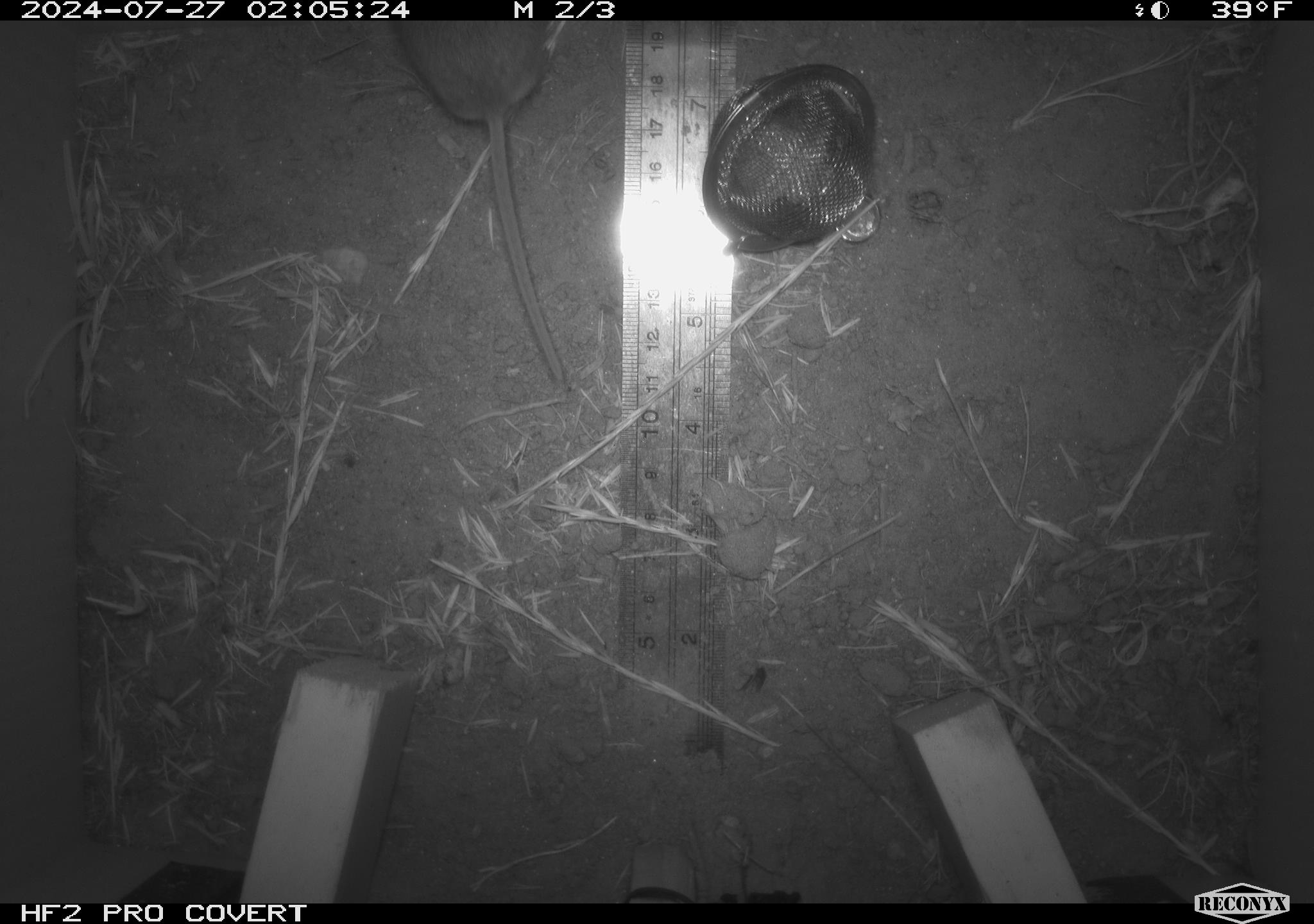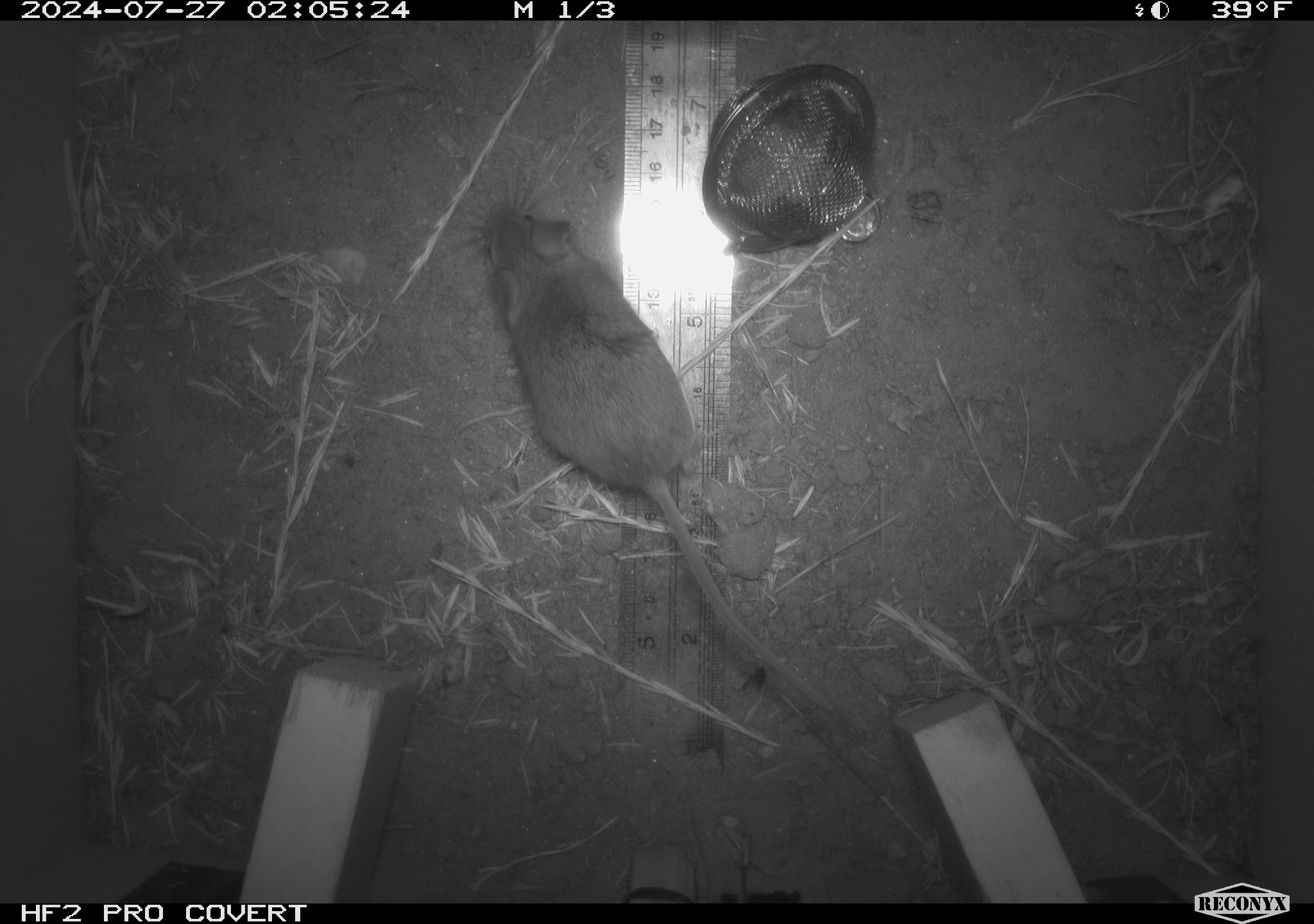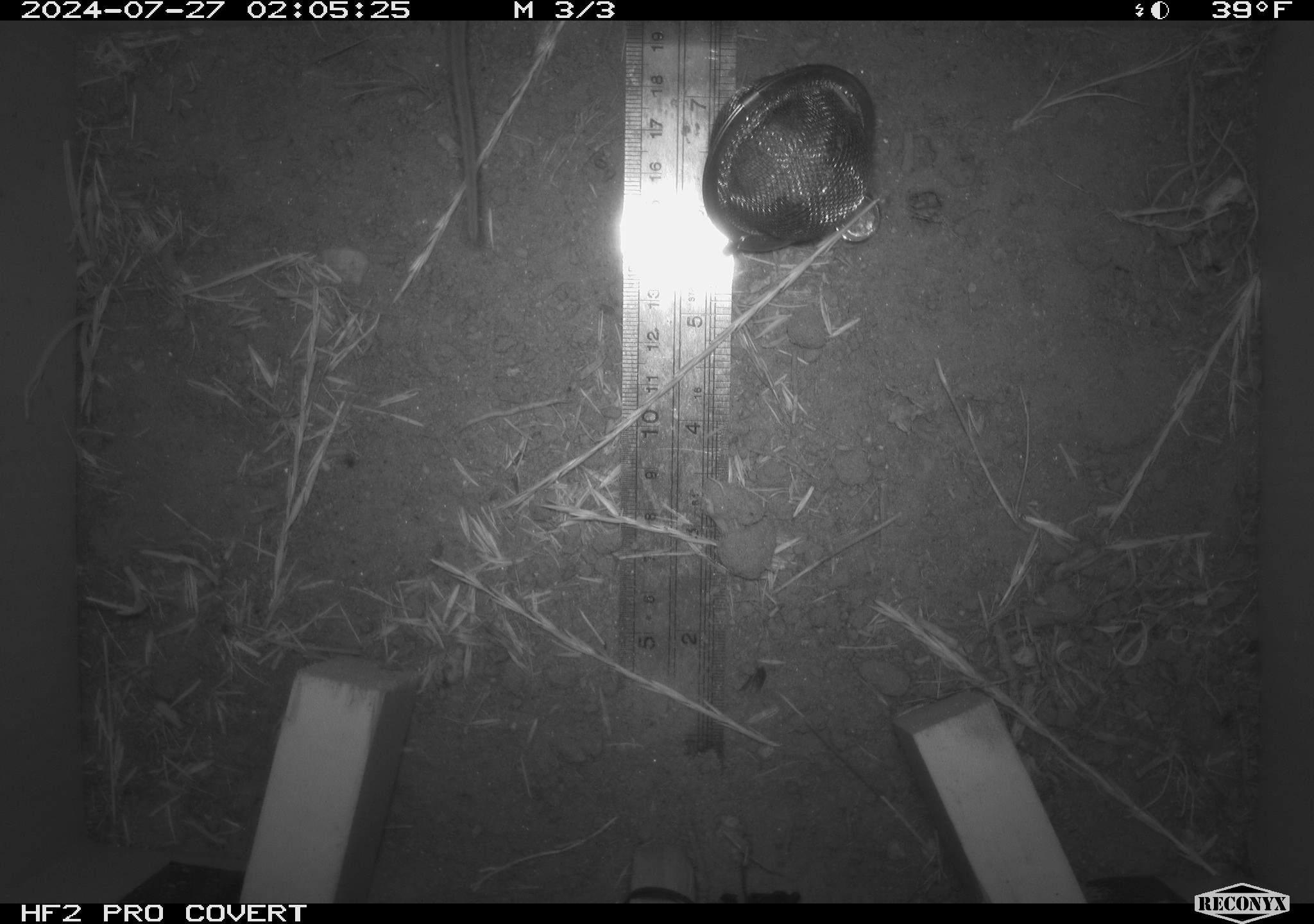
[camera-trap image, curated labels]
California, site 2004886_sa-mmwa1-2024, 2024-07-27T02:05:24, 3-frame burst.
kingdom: Animalia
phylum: Chordata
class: Mammalia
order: Rodentia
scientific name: Rodentia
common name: mouse species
Mouse species (Rodentia).